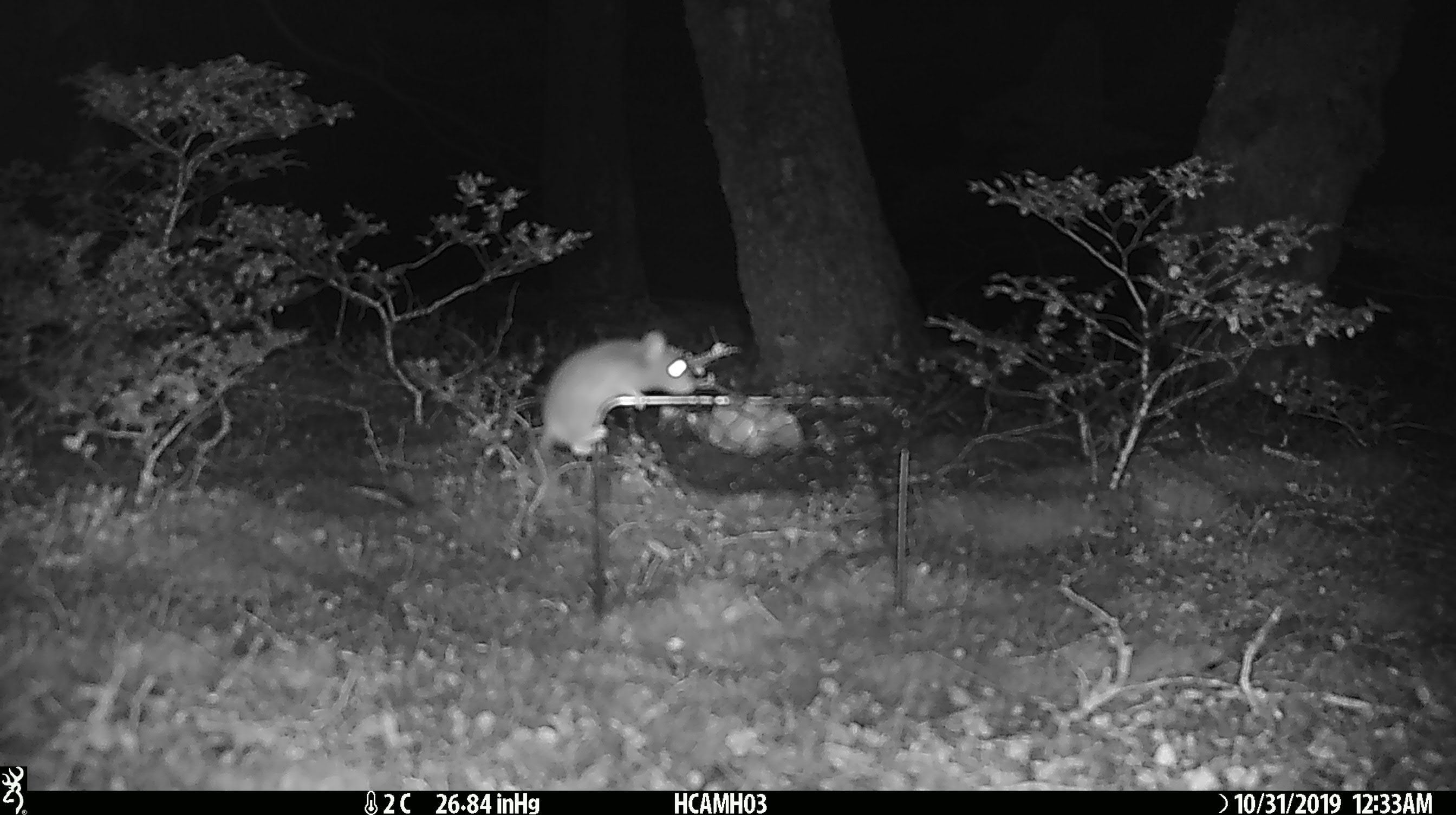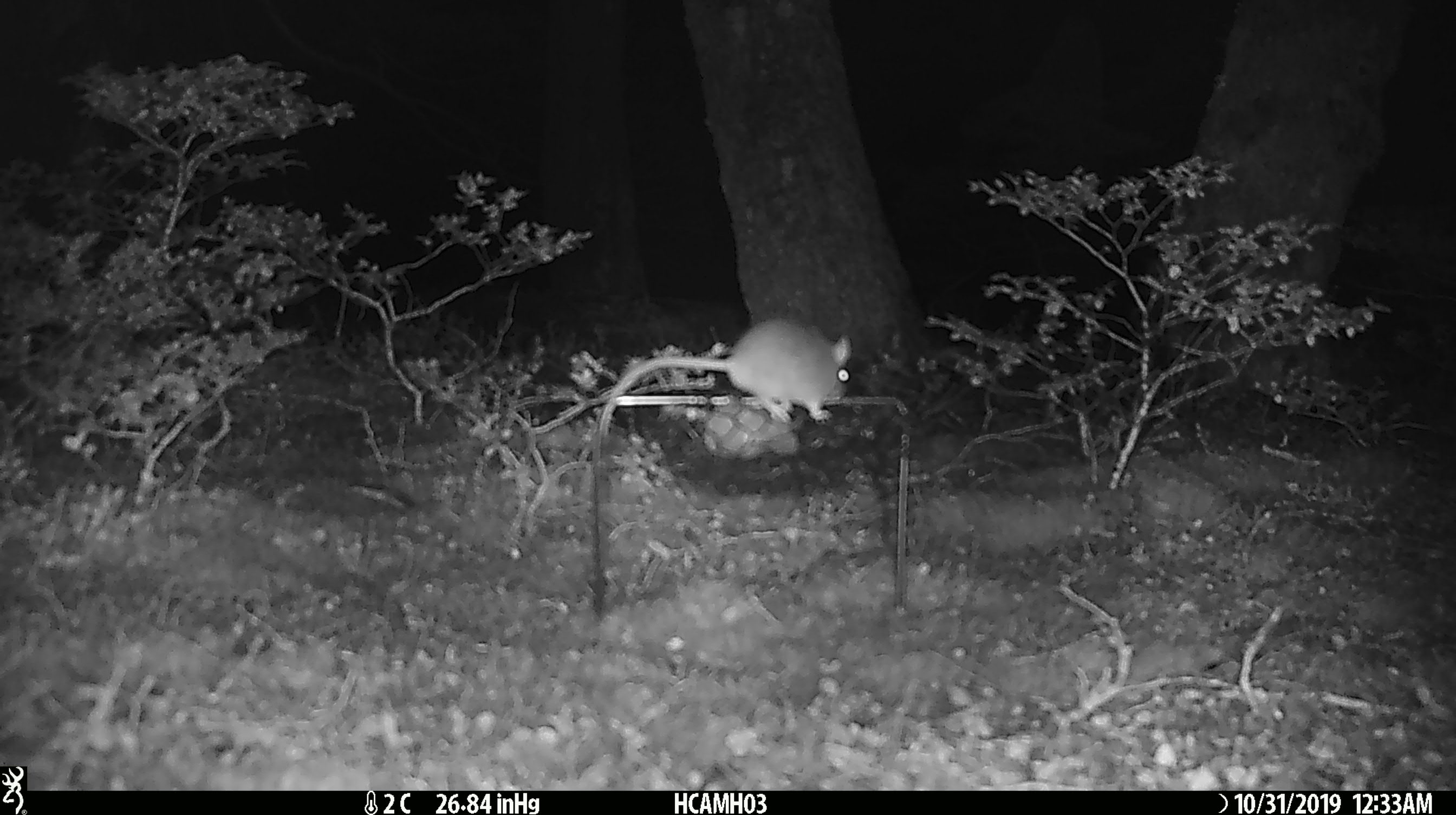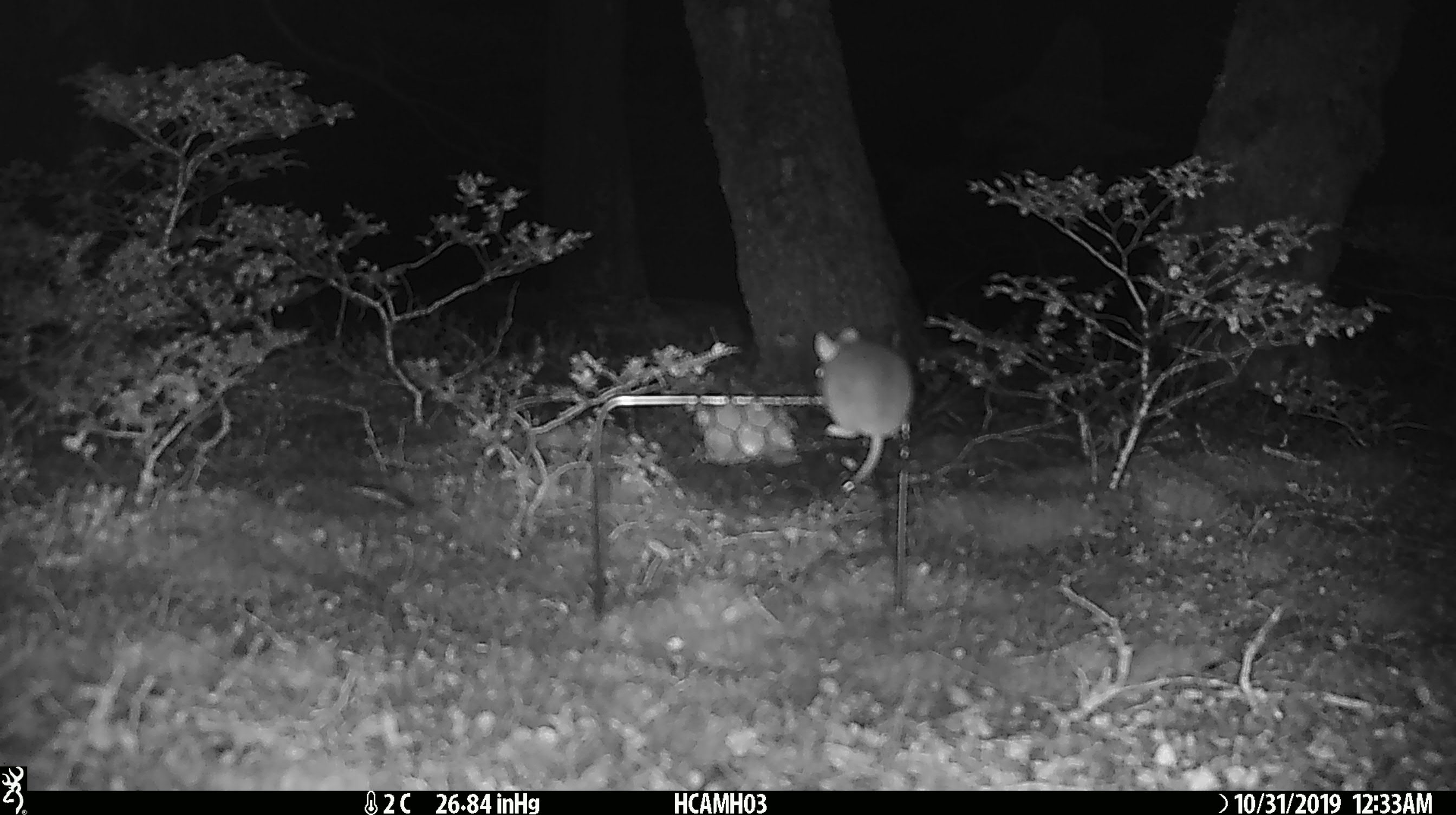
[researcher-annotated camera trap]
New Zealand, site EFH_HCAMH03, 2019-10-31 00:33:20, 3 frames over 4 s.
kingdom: Animalia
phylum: Chordata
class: Mammalia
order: Rodentia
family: Muridae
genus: Mus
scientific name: Mus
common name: mouse